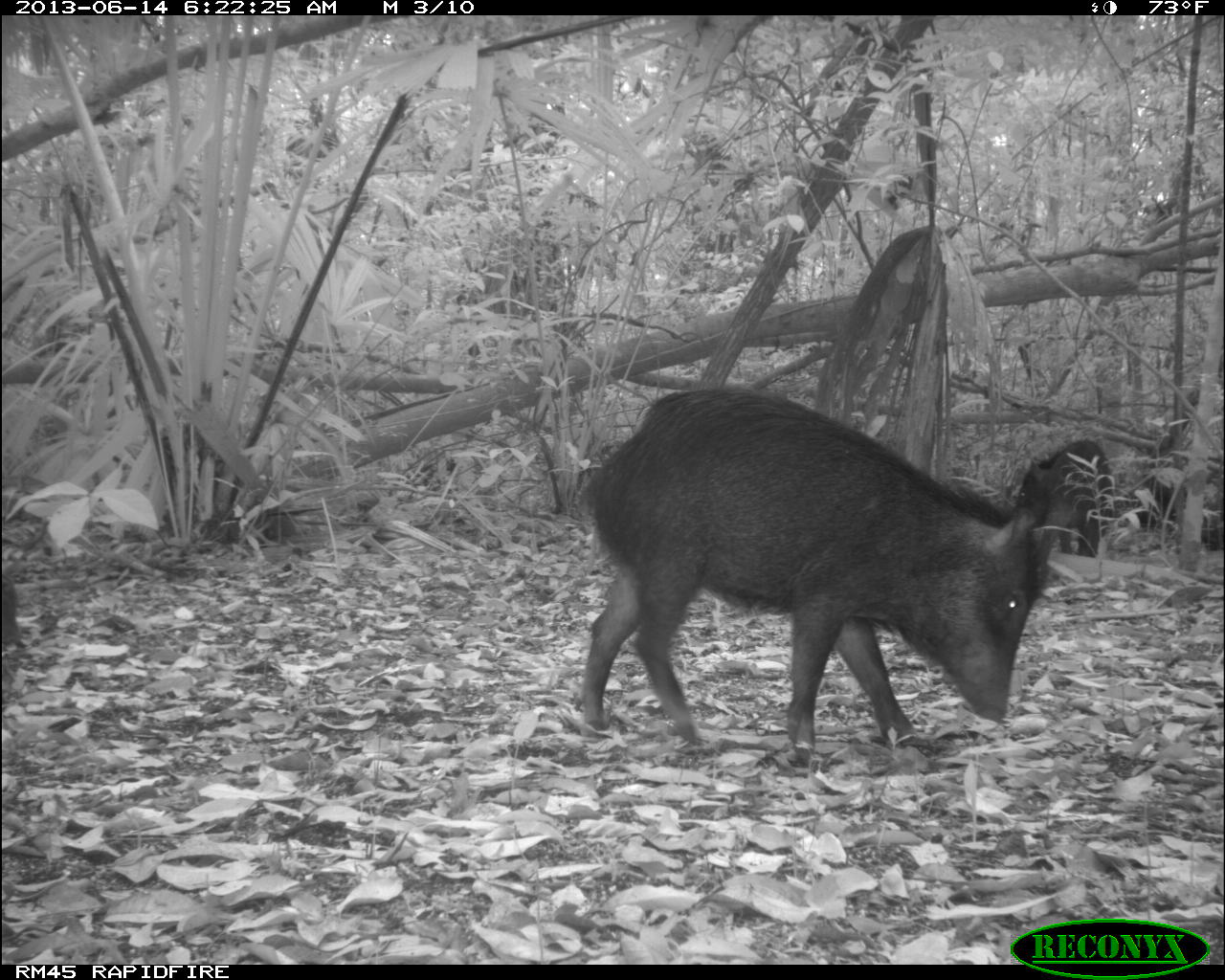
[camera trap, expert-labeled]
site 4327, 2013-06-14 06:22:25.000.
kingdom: Animalia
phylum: Chordata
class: Mammalia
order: Artiodactyla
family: Tayassuidae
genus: Tayassu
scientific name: Tayassu pecari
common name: white-lipped peccary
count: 9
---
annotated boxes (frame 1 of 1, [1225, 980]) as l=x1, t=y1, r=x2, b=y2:
tayassu pecari: l=579, t=384, r=1051, b=760; l=1015, t=437, r=1113, b=556